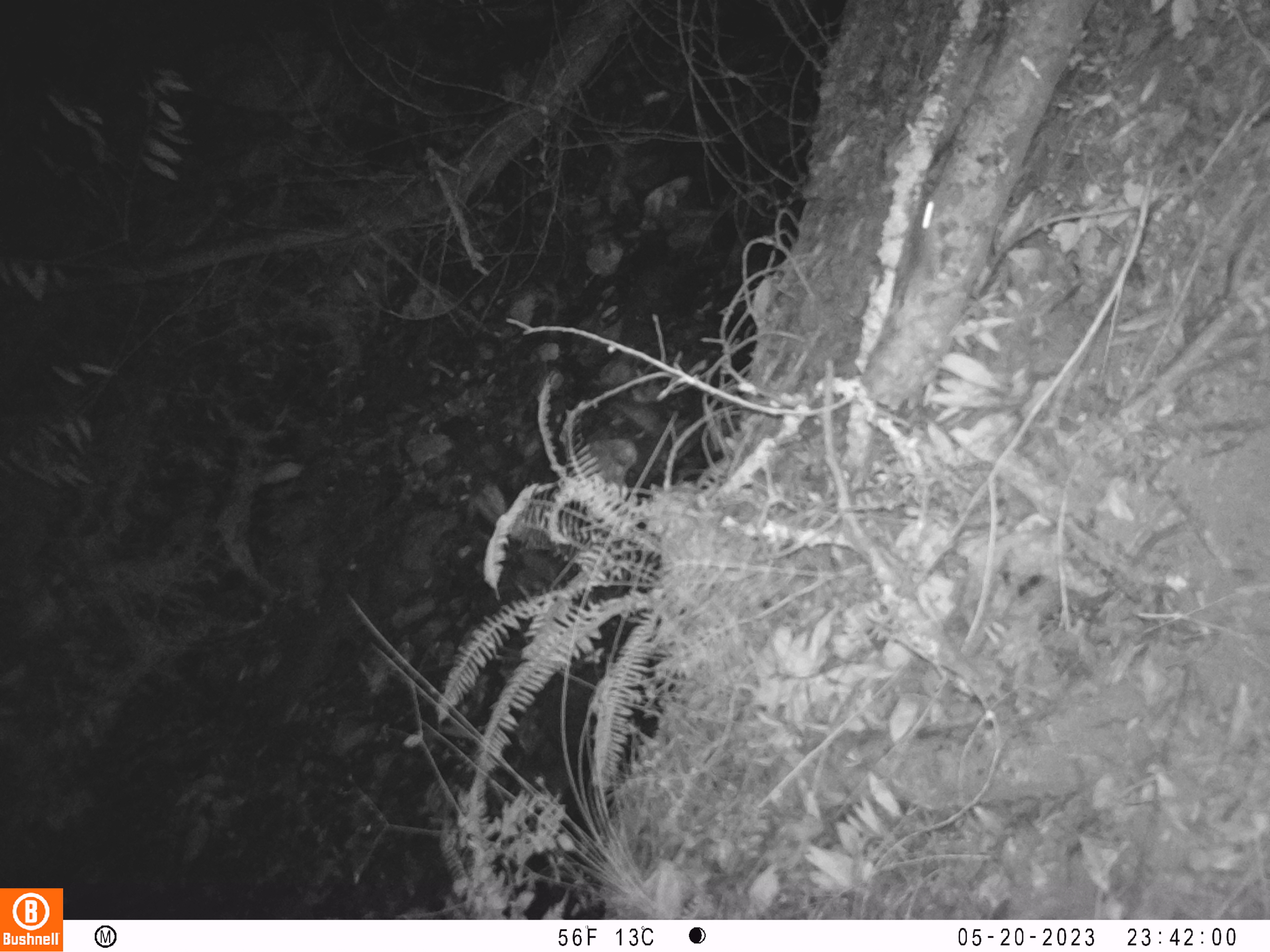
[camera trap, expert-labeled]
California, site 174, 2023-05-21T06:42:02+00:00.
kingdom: Animalia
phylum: Chordata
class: Mammalia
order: Rodentia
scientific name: Rodentia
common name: mouse or rat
Mouse or rat (Rodentia).